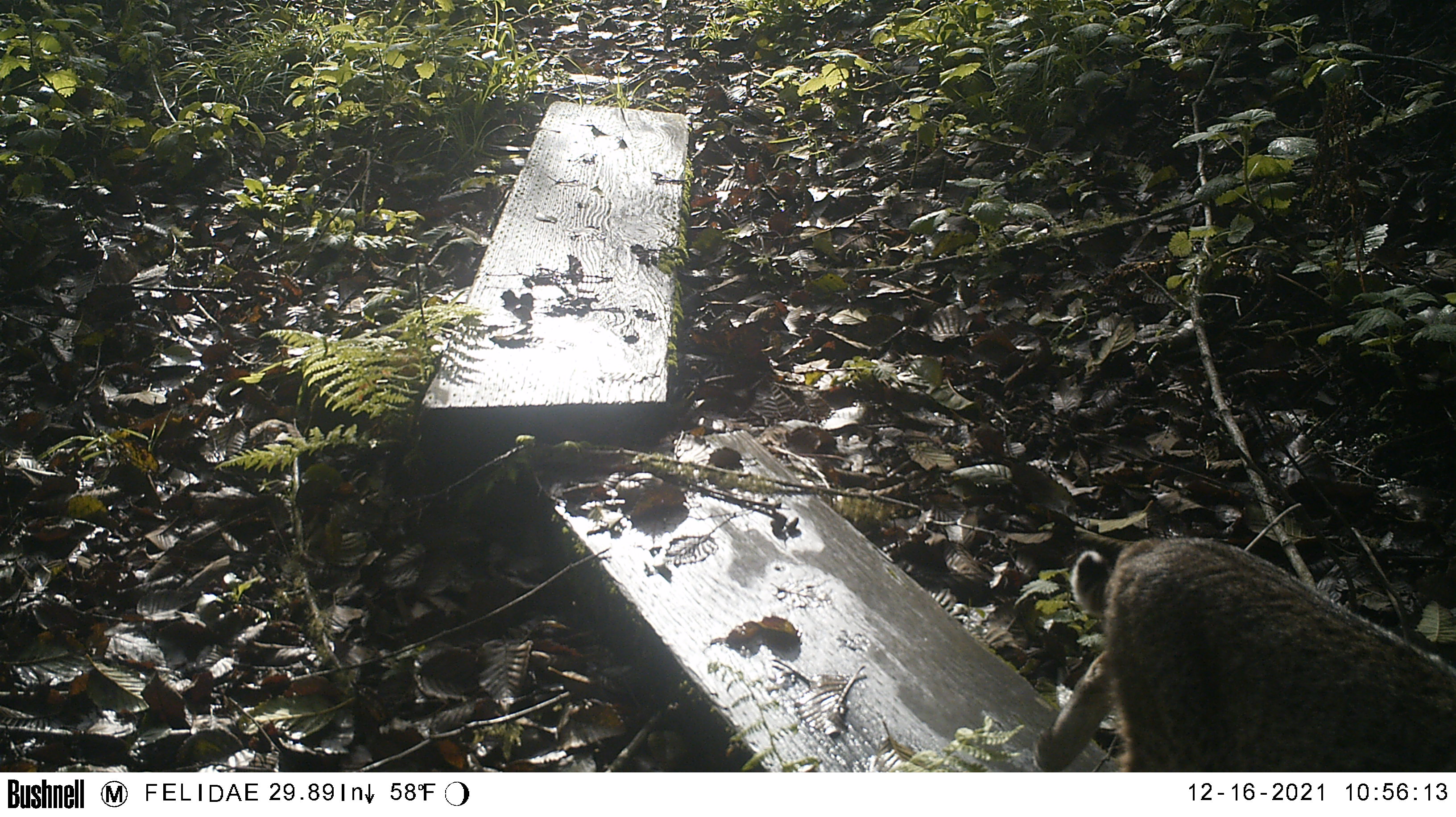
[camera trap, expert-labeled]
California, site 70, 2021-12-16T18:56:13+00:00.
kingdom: Animalia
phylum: Chordata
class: Mammalia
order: Carnivora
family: Felidae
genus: Lynx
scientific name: Lynx rufus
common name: bobcat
Bobcat (Lynx rufus).